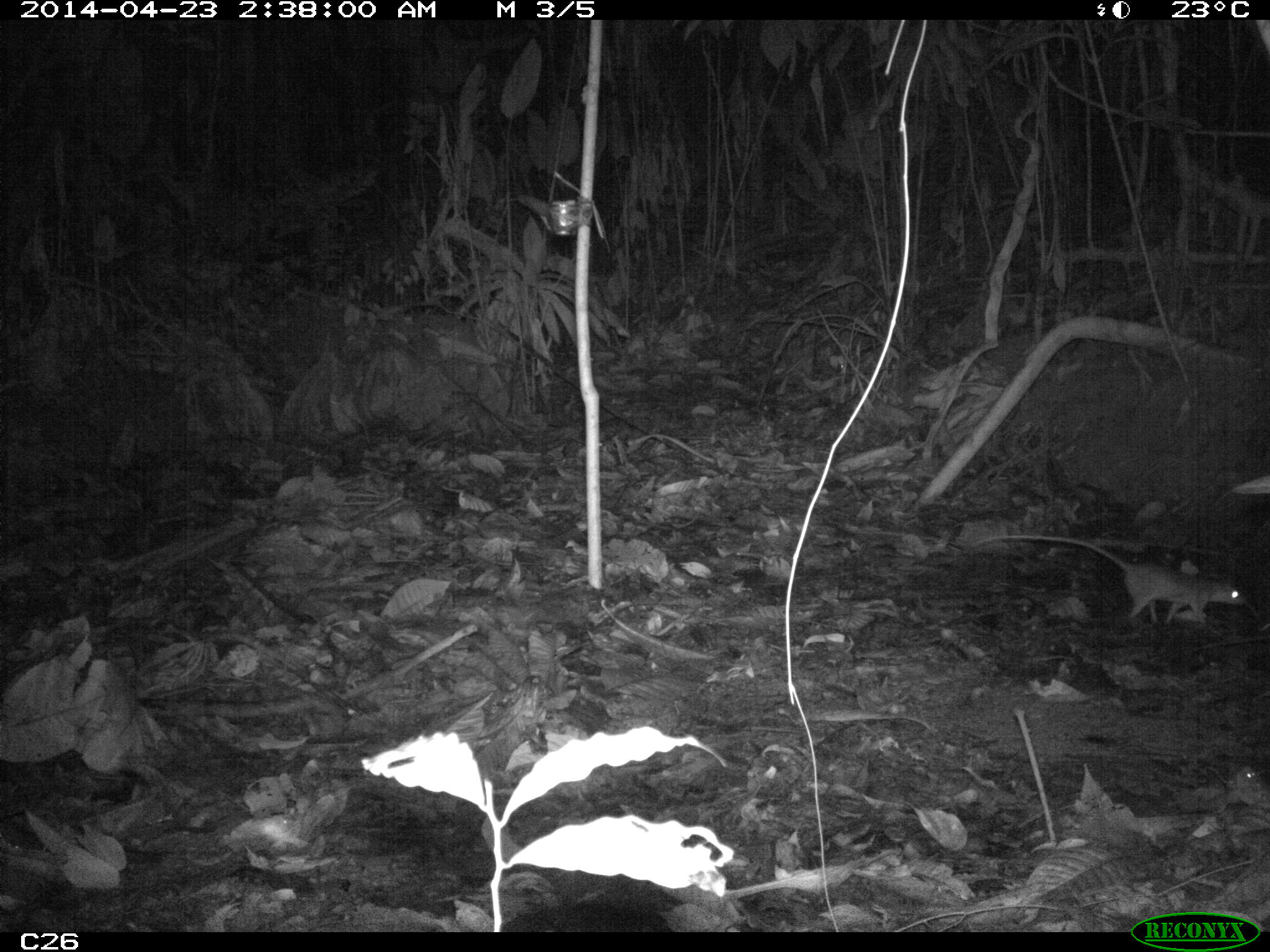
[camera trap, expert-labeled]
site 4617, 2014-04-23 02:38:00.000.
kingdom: Animalia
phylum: Chordata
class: Mammalia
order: Rodentia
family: Muridae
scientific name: Muridae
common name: mice, rats, and gerbils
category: unknown mouse or rat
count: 1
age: adult